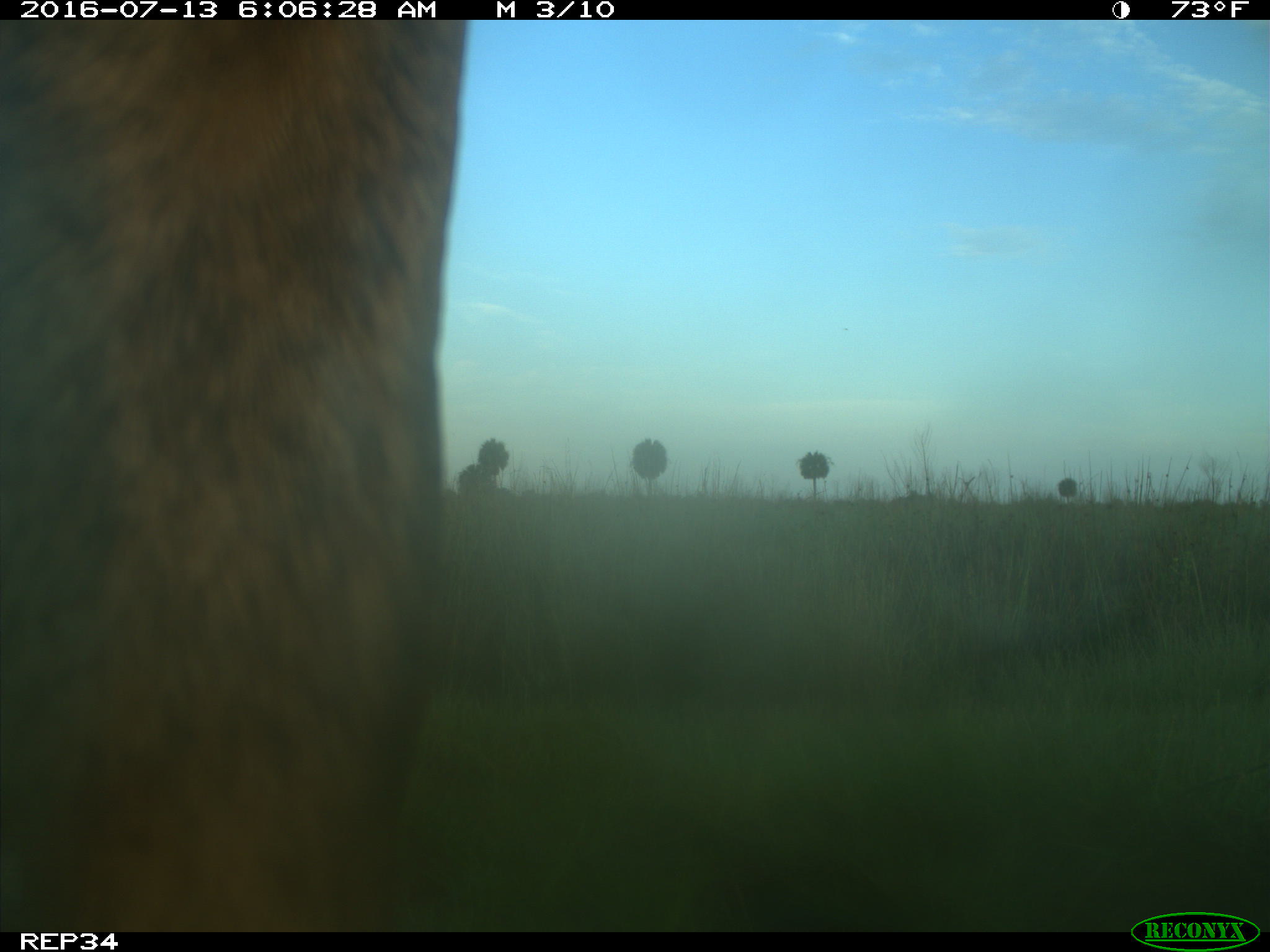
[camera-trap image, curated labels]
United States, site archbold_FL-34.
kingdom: Animalia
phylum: Chordata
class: Mammalia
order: Artiodactyla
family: Bovidae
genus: Bos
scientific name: Bos taurus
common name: domestic cow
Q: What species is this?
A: Bos taurus (domestic cow).